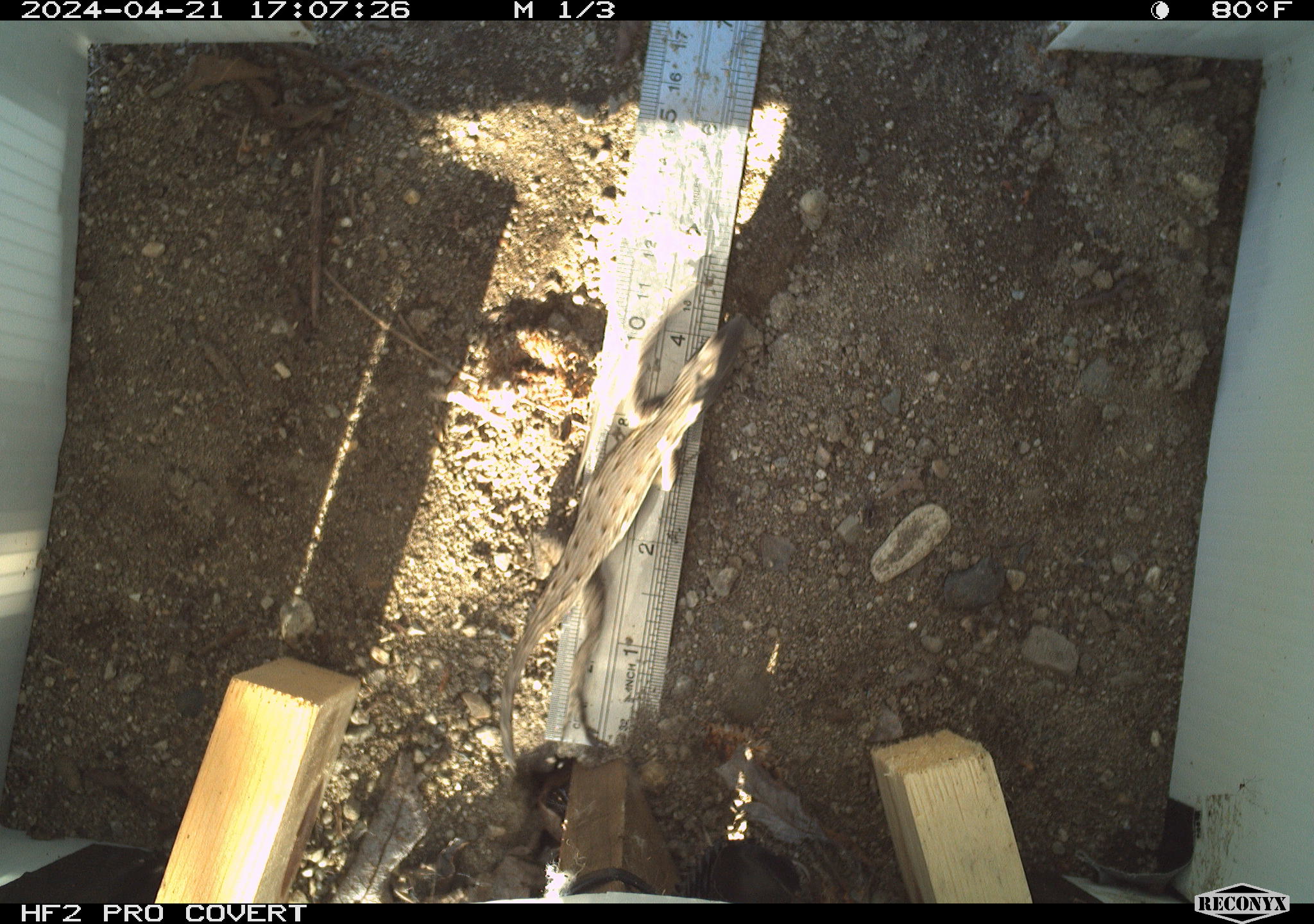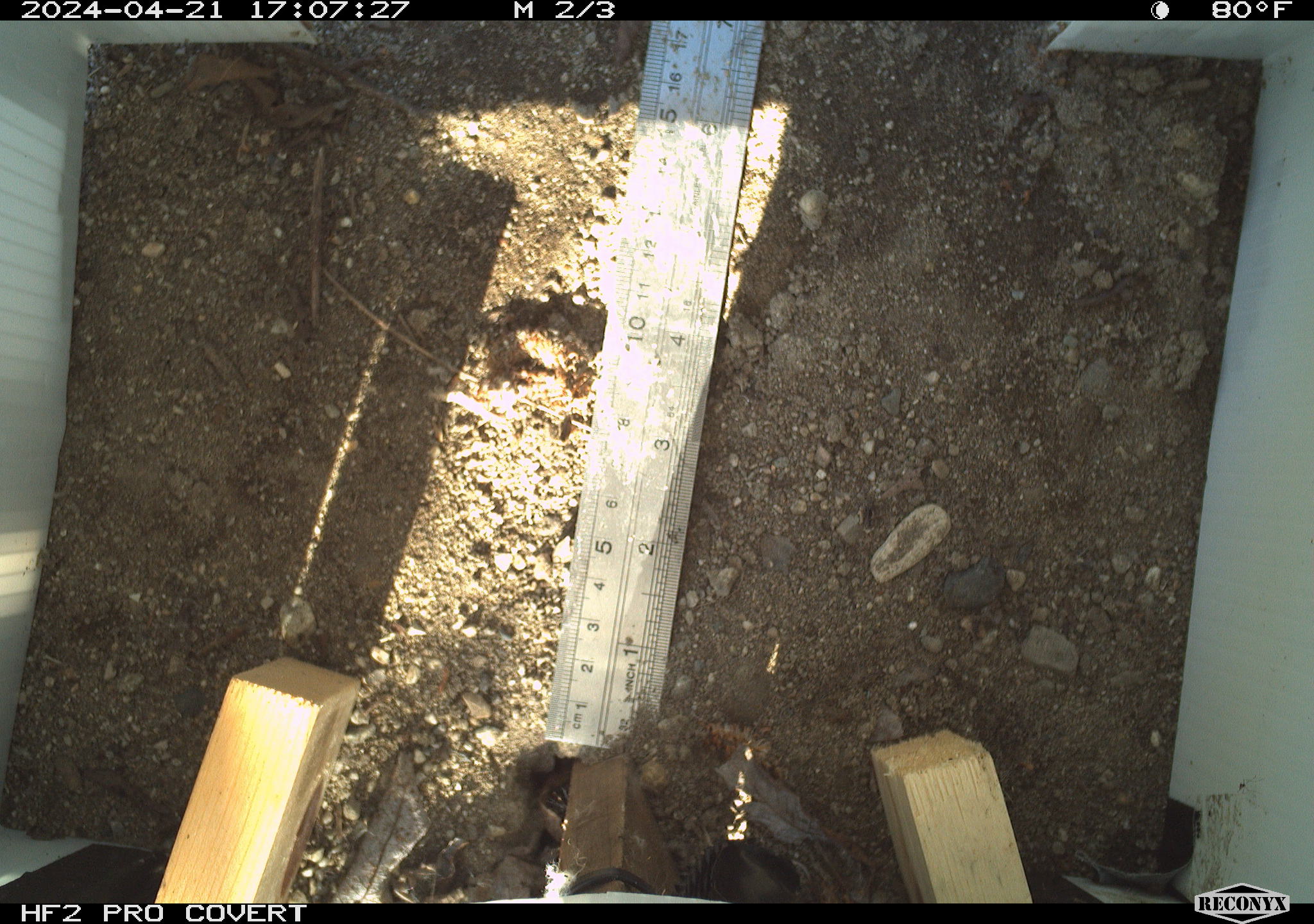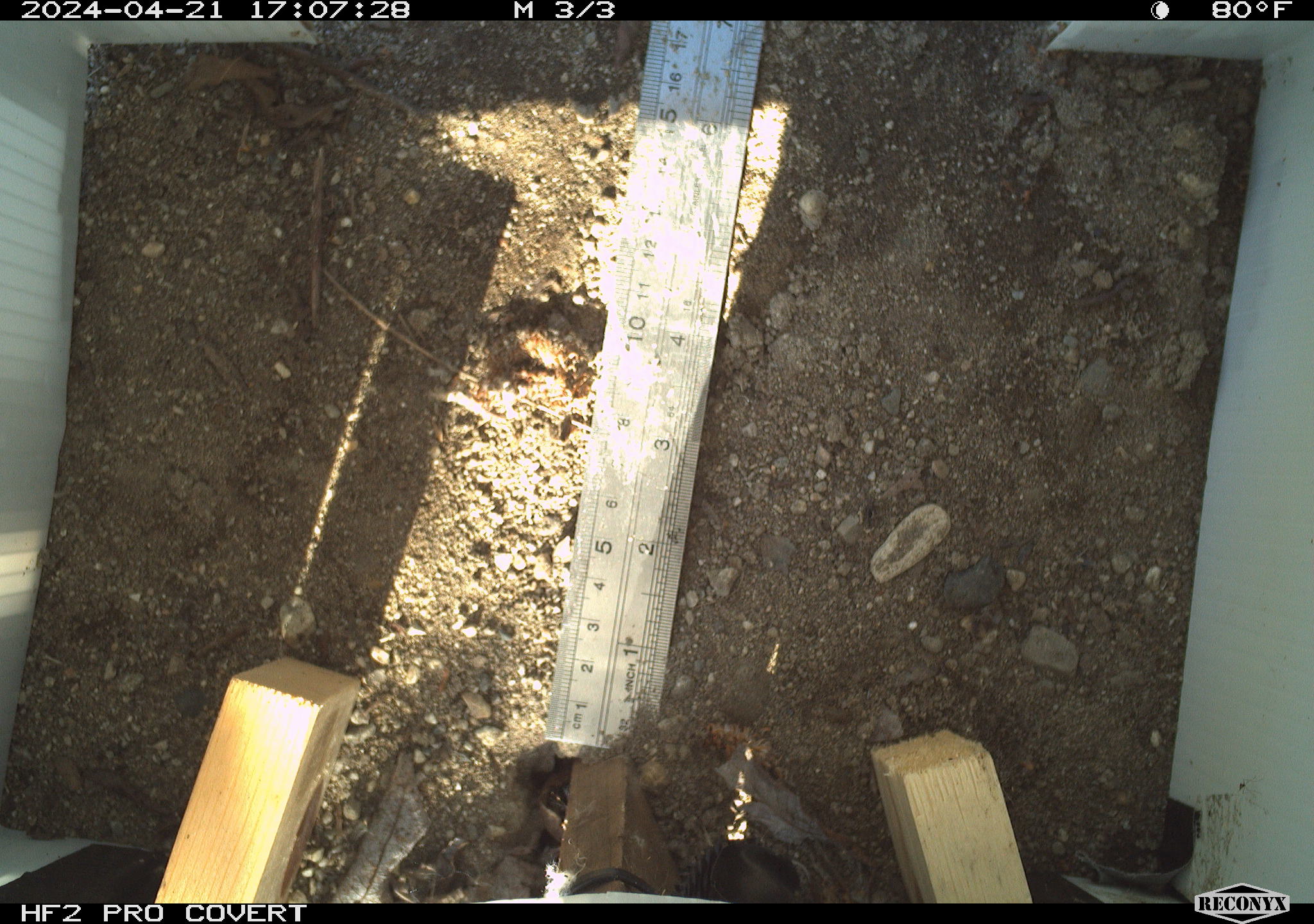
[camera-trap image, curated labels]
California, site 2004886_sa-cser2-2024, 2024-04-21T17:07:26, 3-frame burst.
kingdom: Animalia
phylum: Chordata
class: Reptilia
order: Squamata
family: Phrynosomatidae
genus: Sceloporus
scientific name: Sceloporus occidentalis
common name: western fence lizard